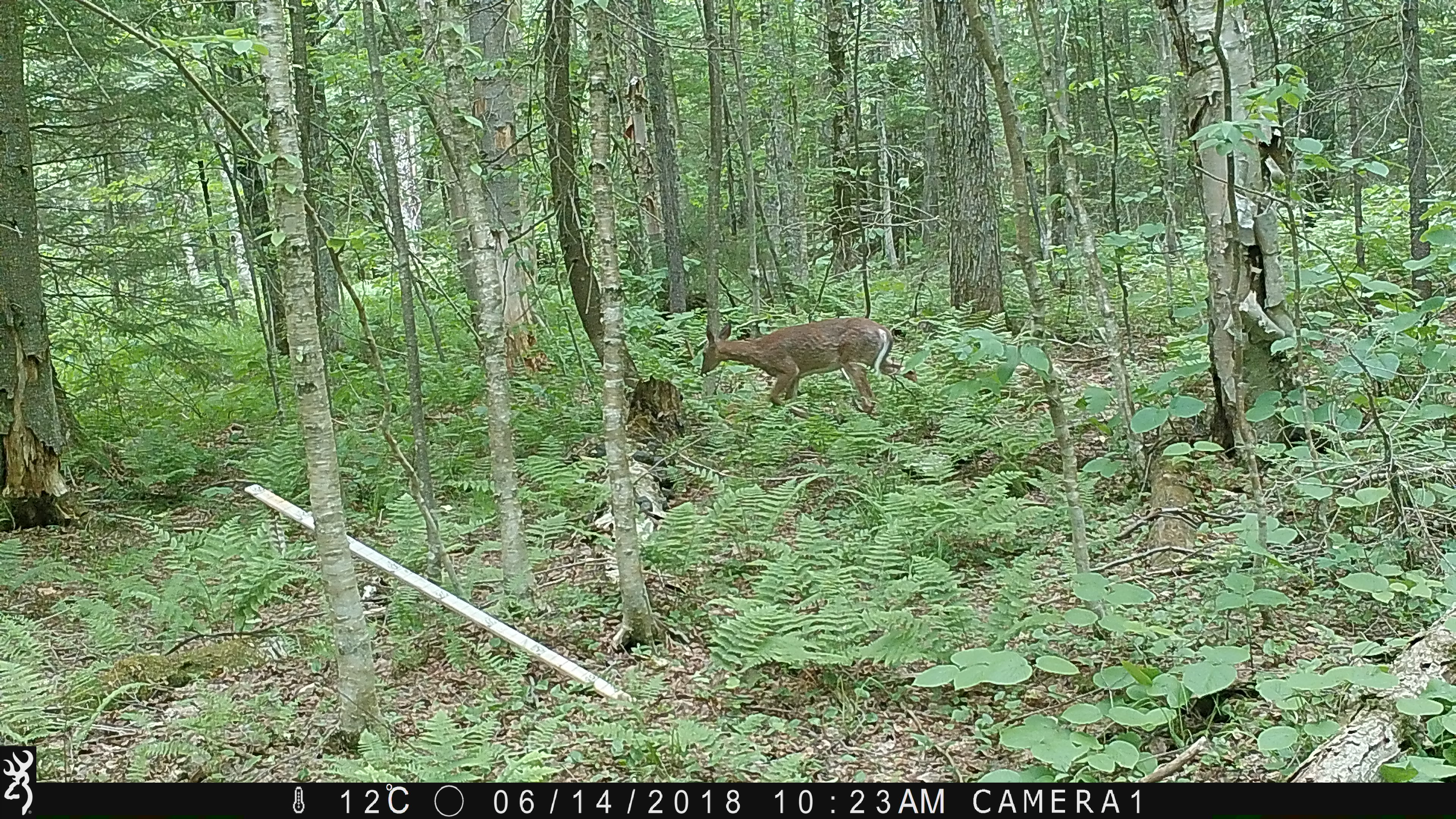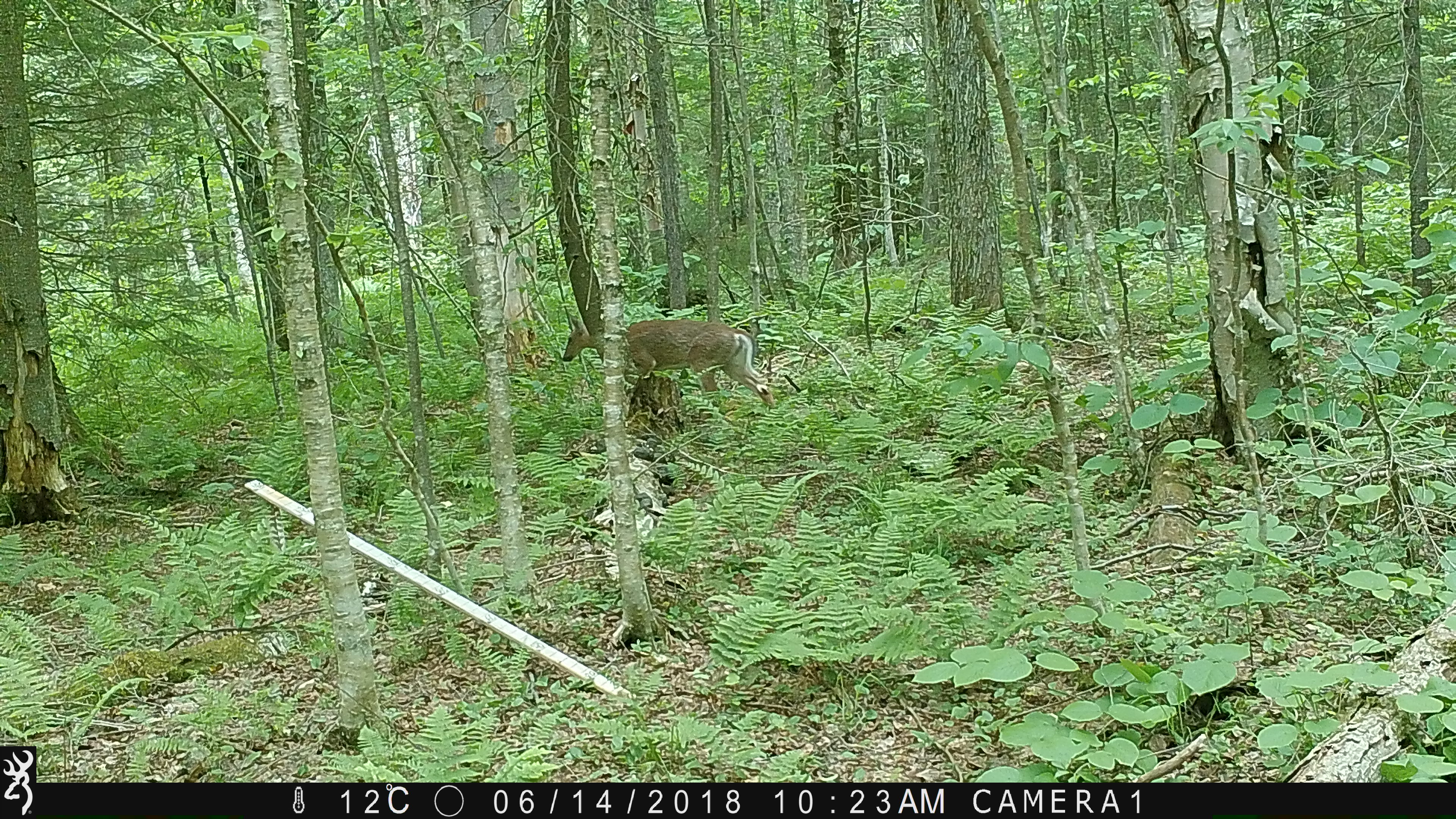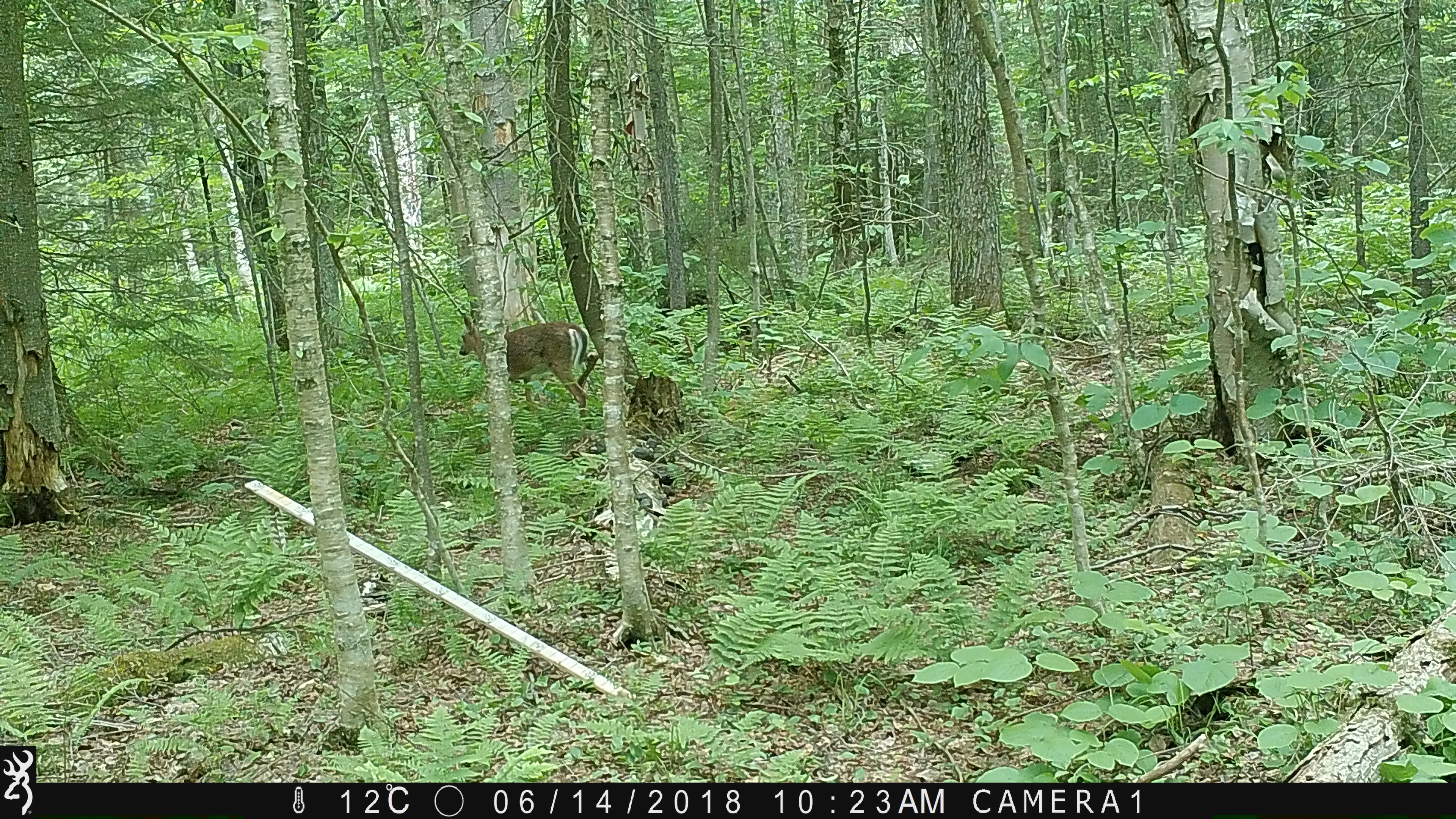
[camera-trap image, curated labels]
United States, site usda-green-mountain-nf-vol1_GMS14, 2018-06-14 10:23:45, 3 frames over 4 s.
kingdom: Animalia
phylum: Chordata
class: Mammalia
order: Artiodactyla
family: Cervidae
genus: Odocoileus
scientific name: Odocoileus virginianus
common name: white-tailed deer